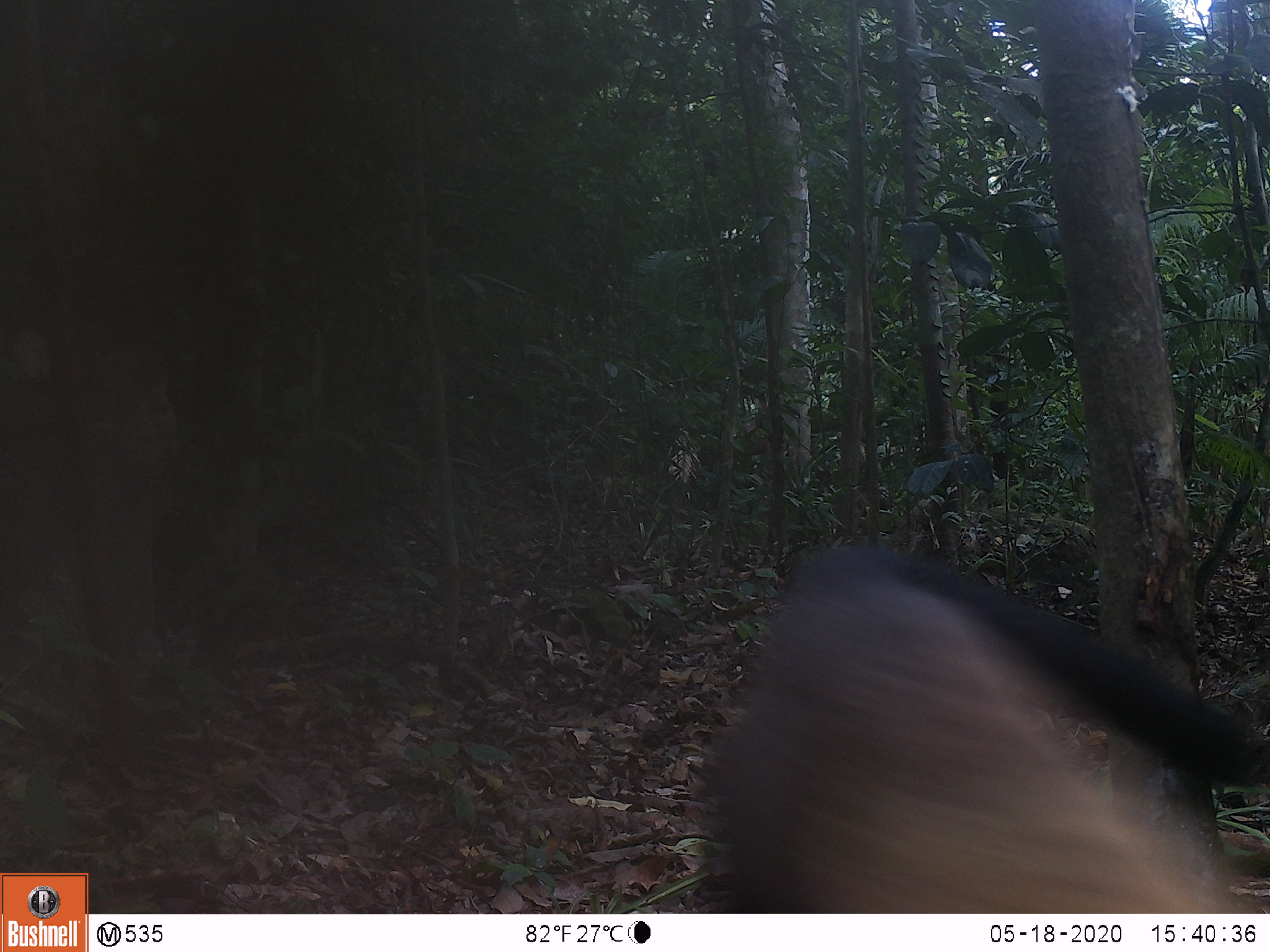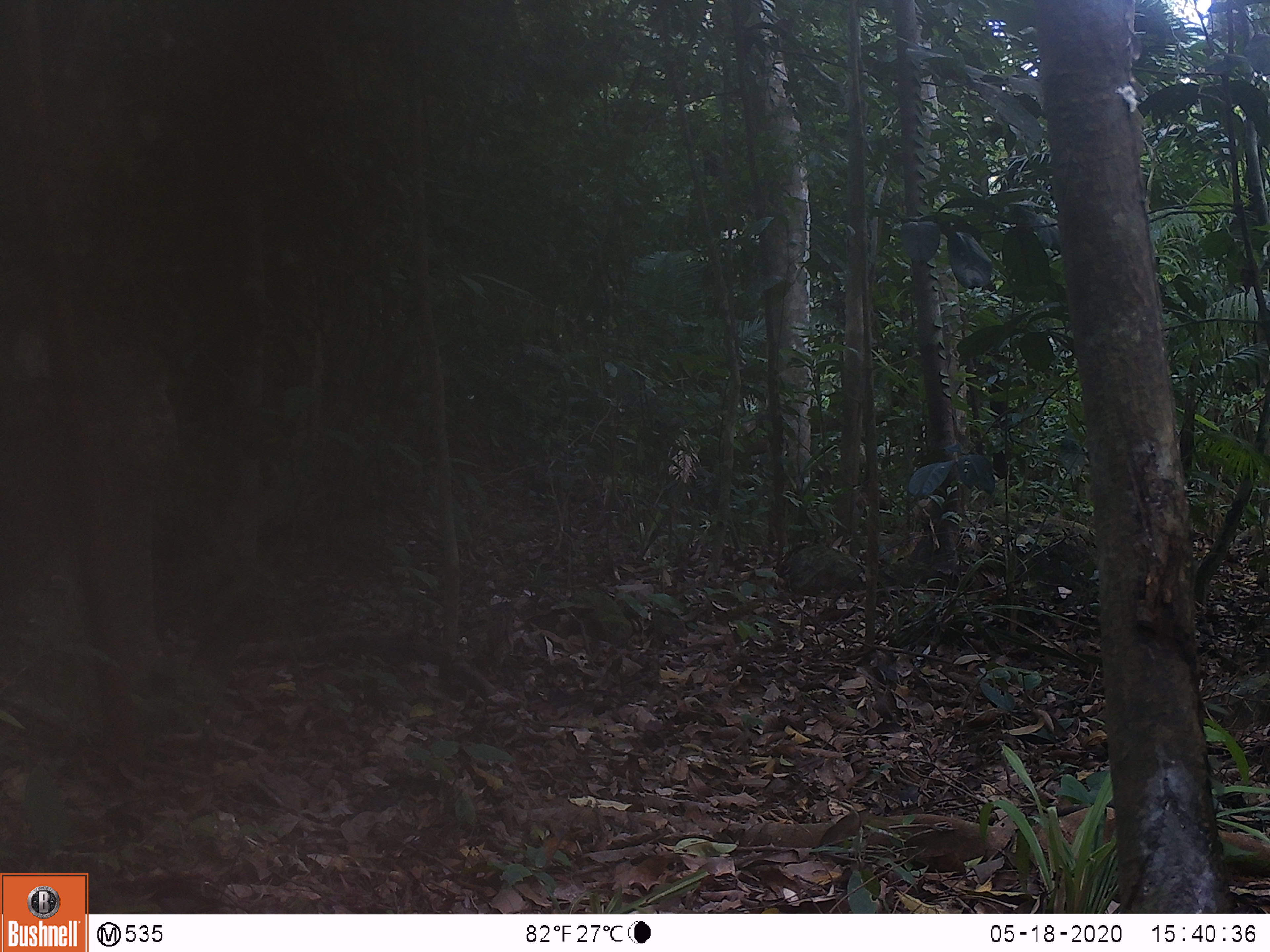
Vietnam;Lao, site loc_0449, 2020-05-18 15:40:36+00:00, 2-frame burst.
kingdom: Animalia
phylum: Chordata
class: Mammalia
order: Carnivora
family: Mustelidae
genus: Martes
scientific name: Martes flavigula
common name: yellow-throated marten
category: yellow throated marten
Yellow throated marten (yellow-throated marten) (Martes flavigula). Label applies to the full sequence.